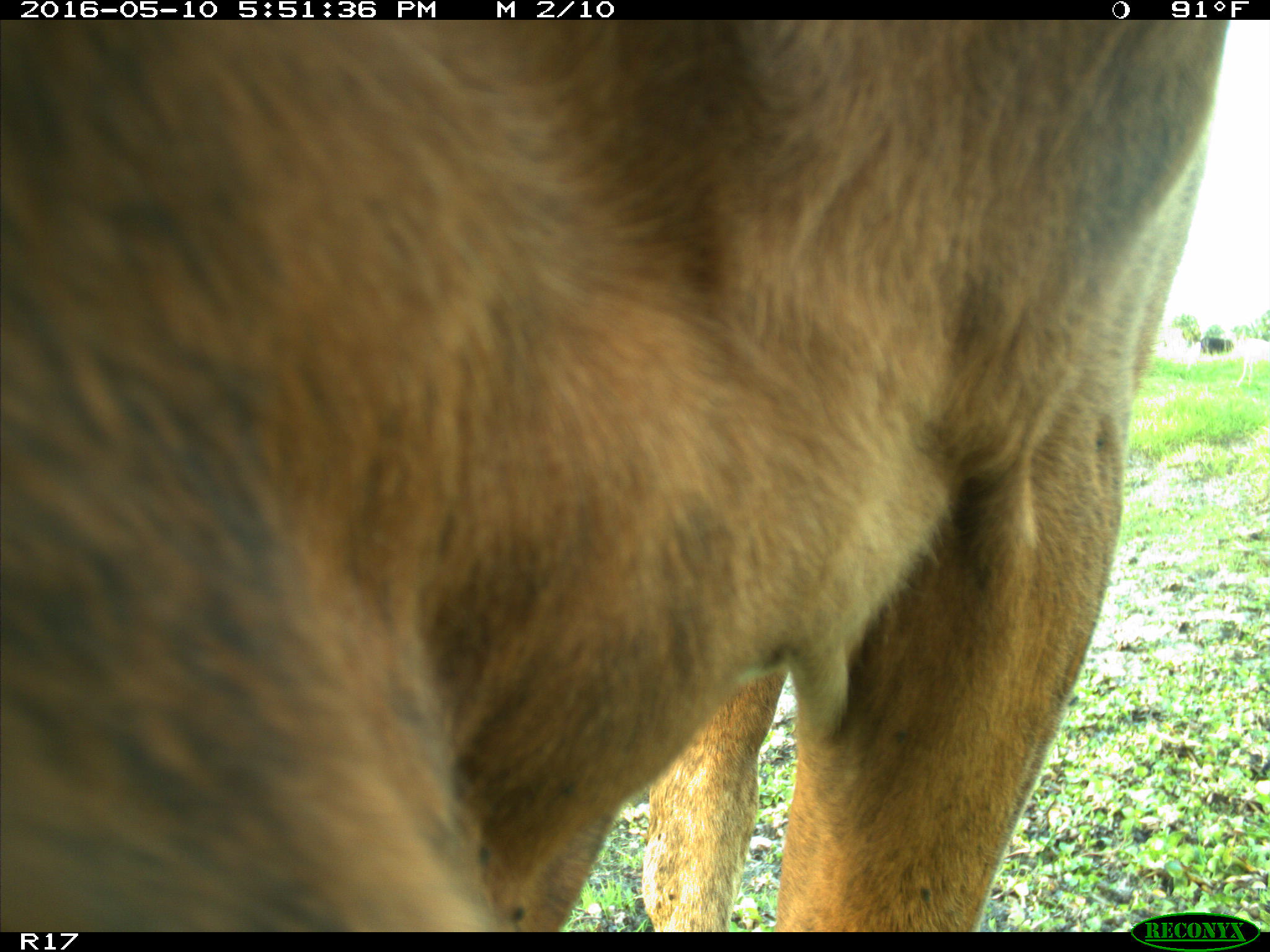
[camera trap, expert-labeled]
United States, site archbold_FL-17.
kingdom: Animalia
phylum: Chordata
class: Mammalia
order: Artiodactyla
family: Bovidae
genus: Bos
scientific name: Bos taurus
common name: domestic cow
Bos taurus (domestic cow).